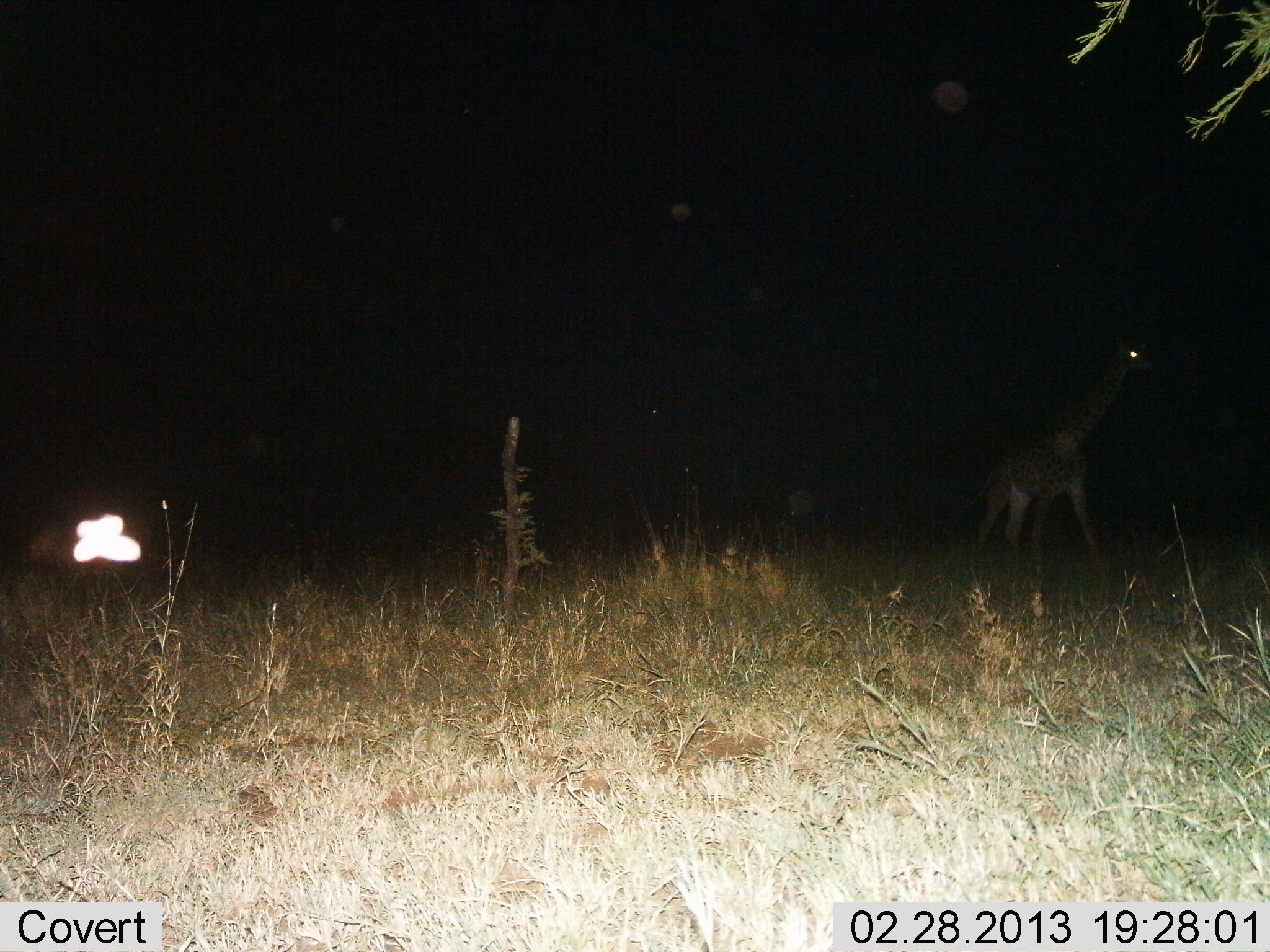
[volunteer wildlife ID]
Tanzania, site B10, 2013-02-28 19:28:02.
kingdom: Animalia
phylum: Chordata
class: Mammalia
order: Artiodactyla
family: Giraffidae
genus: Giraffa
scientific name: Giraffa camelopardalis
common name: giraffe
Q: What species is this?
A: Giraffe (Giraffa camelopardalis).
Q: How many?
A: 1.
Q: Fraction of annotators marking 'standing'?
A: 21%.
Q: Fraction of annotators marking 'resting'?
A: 0%.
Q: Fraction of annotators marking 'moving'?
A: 83%.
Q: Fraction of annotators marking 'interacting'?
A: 0%.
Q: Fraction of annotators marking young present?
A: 0%.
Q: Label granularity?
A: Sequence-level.